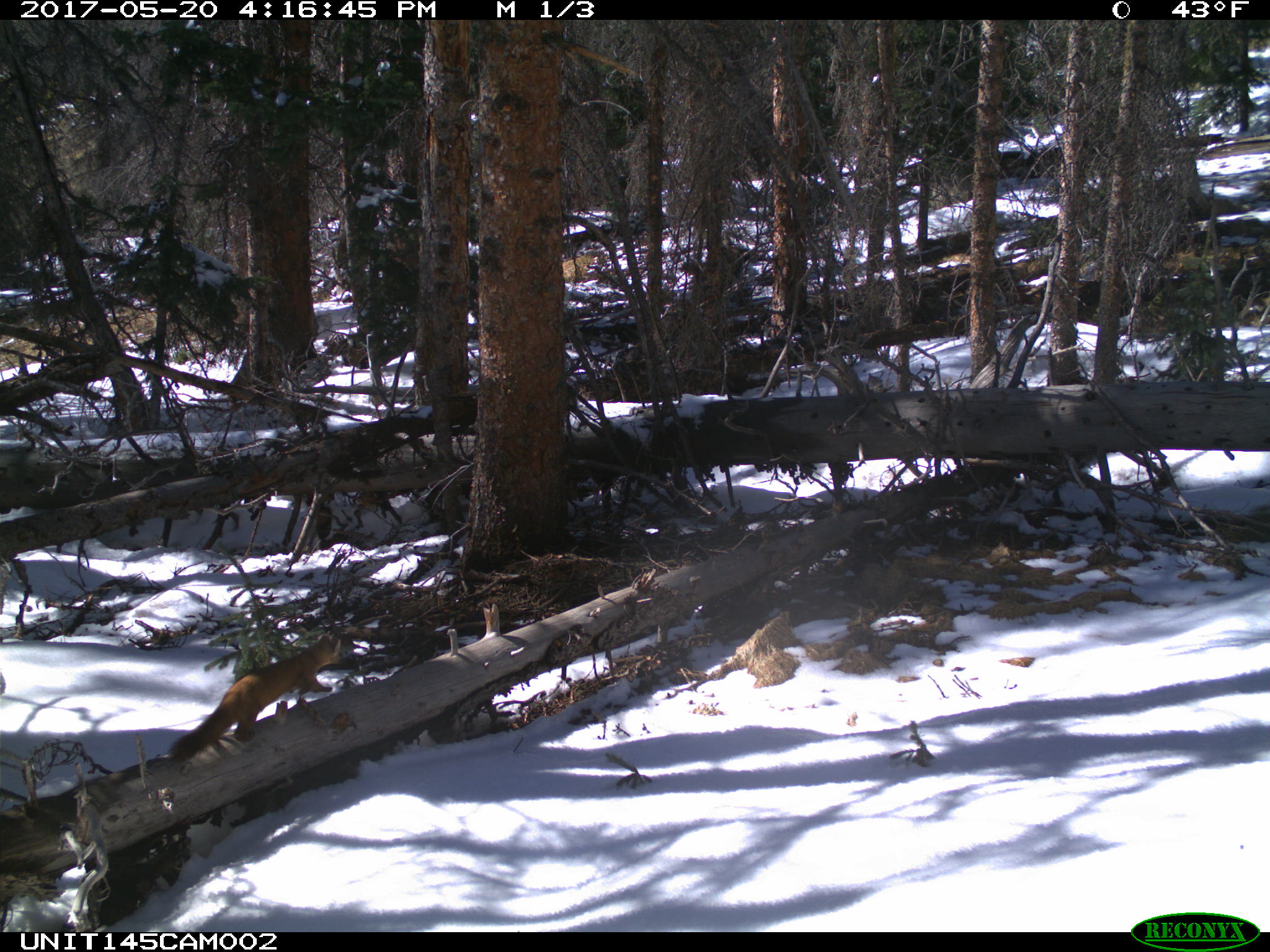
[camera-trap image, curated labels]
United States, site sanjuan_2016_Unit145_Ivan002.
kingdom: Animalia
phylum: Chordata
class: Mammalia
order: Carnivora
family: Mustelidae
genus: Martes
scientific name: Martes americana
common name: american marten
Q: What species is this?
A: Martes americana (american marten).